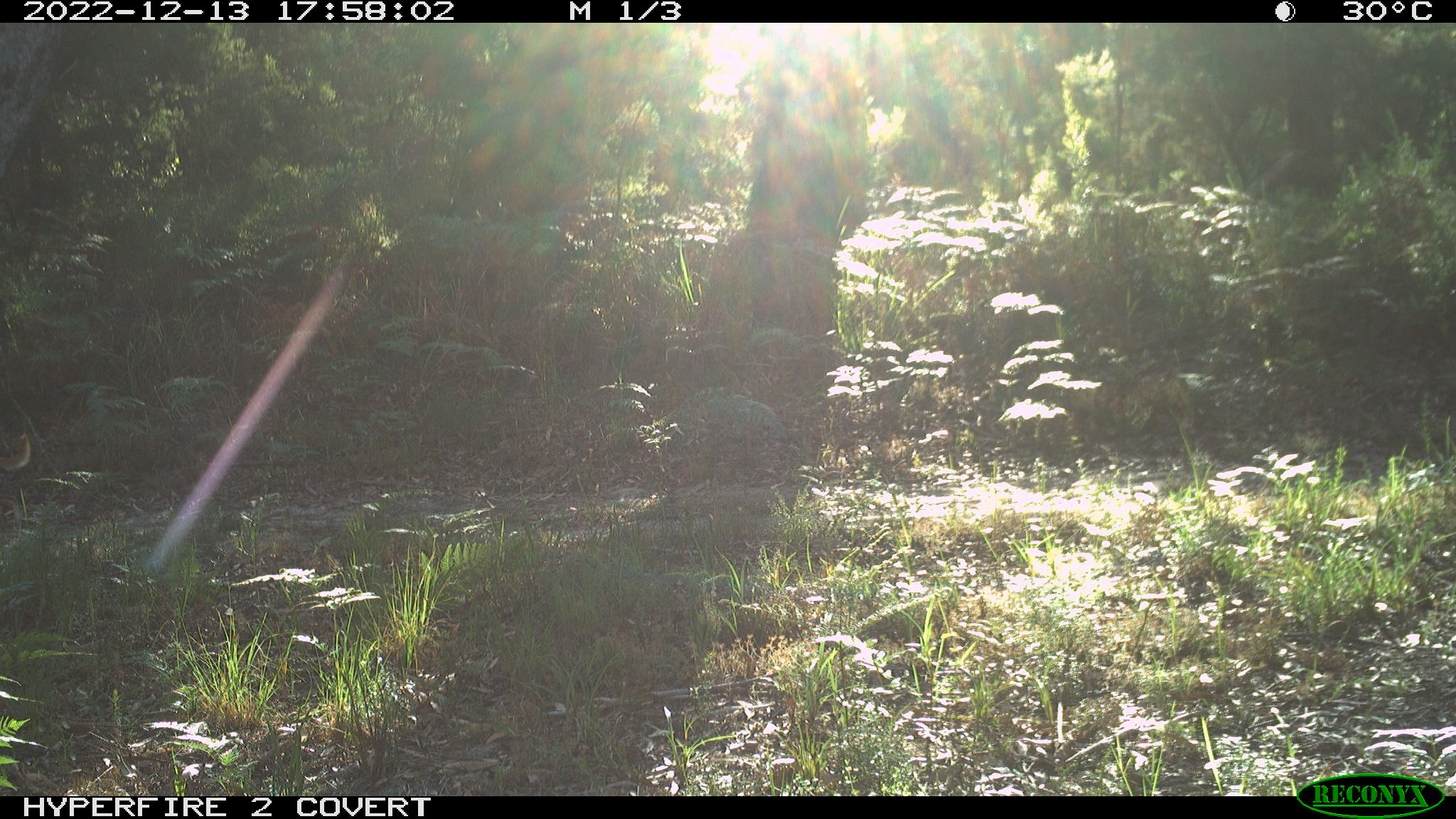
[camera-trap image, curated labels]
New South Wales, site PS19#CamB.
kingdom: Animalia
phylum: Chordata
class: Mammalia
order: Carnivora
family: Canidae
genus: Canis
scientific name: Canis familiaris dingo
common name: dingo